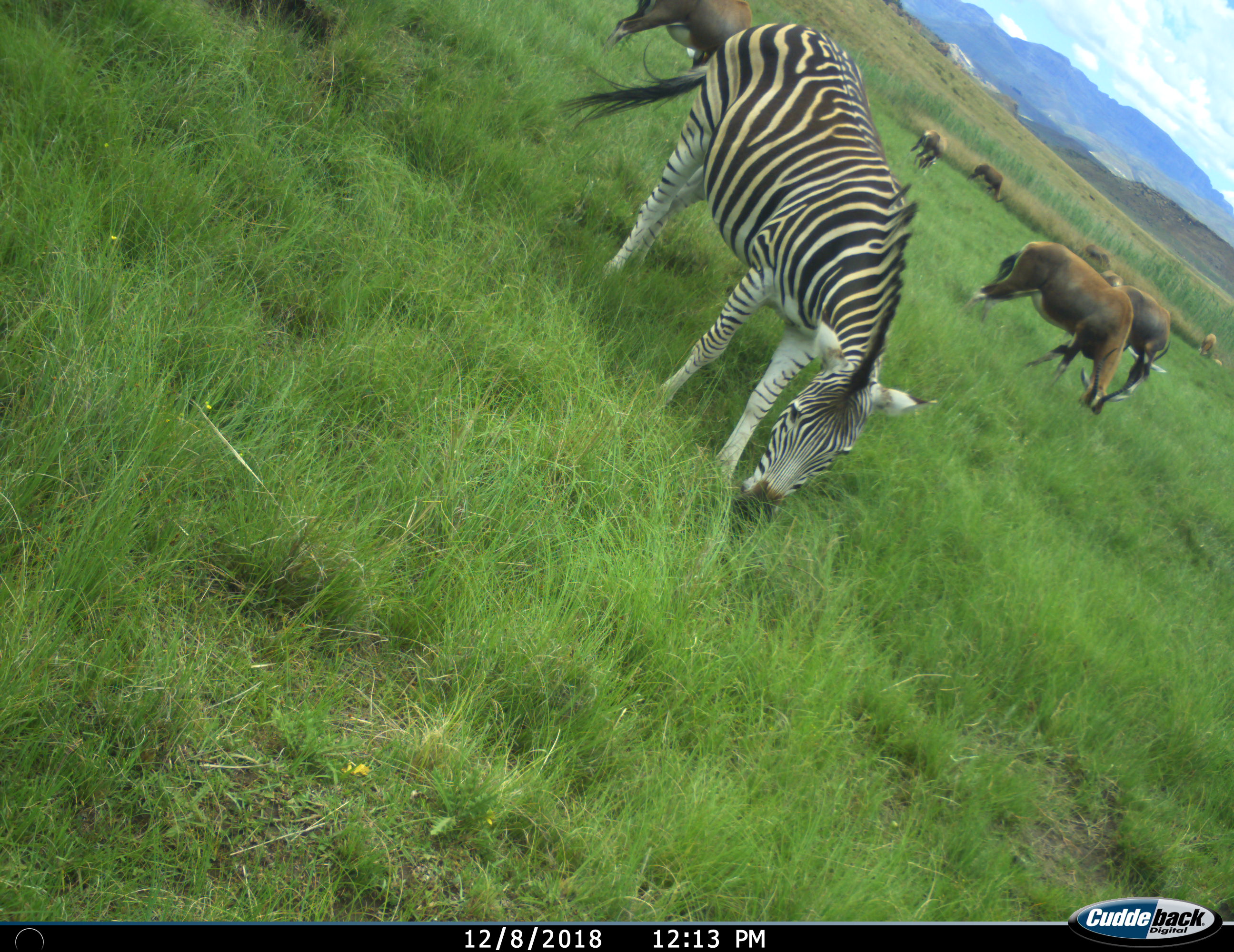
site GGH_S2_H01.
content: unidentified animal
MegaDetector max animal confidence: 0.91